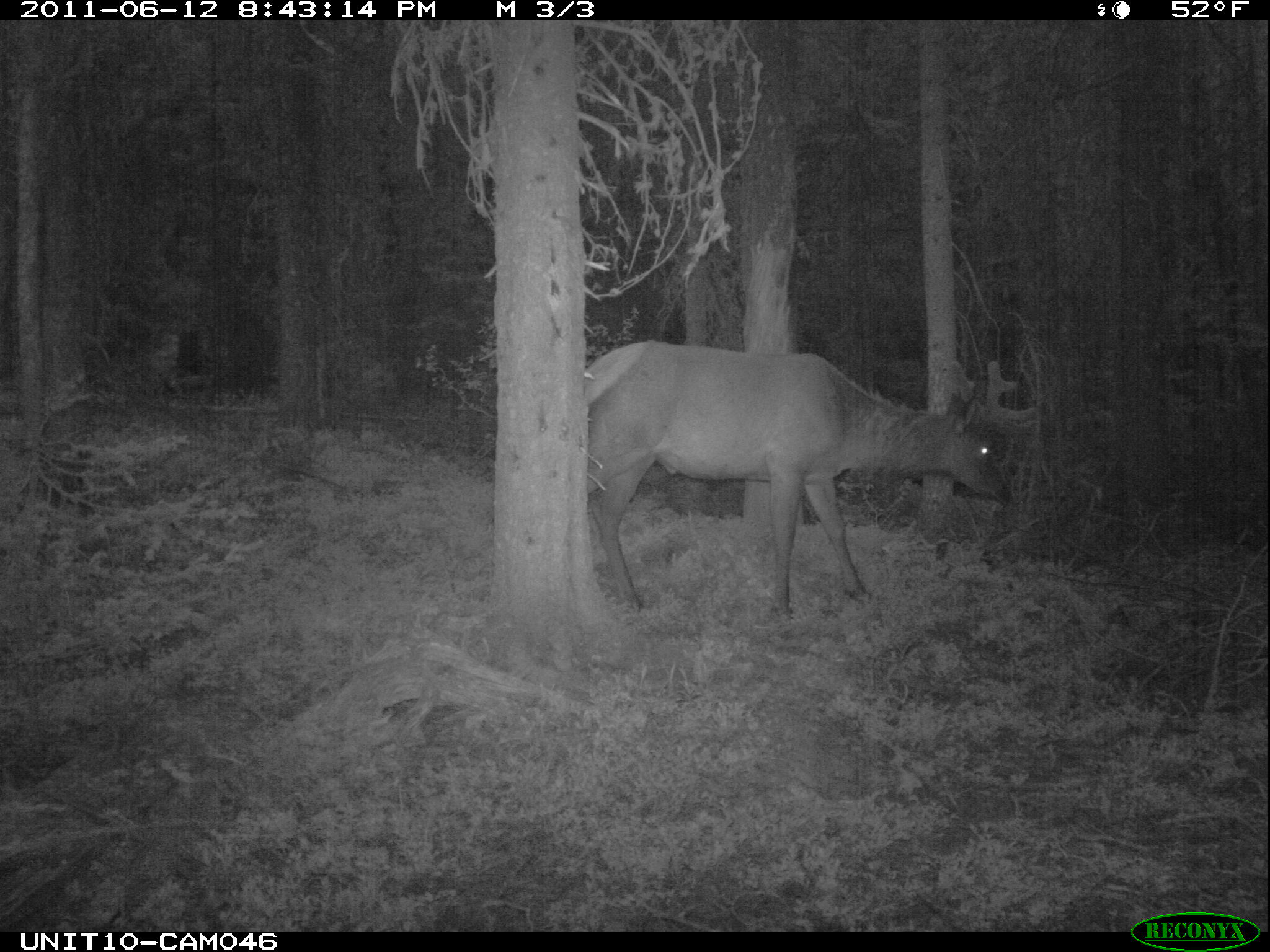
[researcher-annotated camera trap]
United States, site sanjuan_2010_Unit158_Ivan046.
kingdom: Animalia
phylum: Chordata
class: Mammalia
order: Artiodactyla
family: Cervidae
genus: Cervus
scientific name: Cervus elaphus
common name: red deer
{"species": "Cervus elaphus (red deer)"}